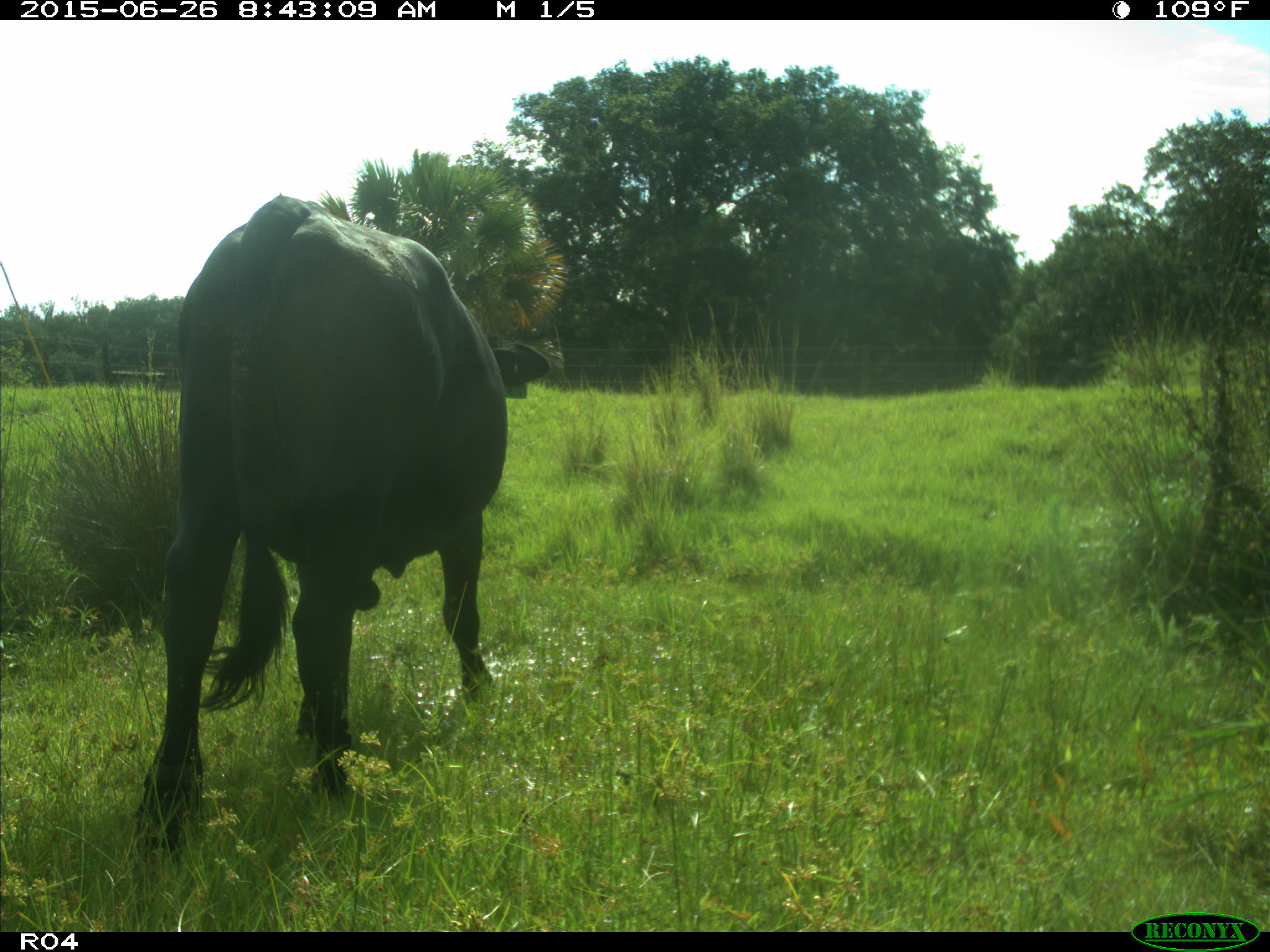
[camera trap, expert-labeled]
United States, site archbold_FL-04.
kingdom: Animalia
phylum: Chordata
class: Mammalia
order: Artiodactyla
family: Bovidae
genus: Bos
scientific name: Bos taurus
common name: domestic cow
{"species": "Bos taurus (domestic cow)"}